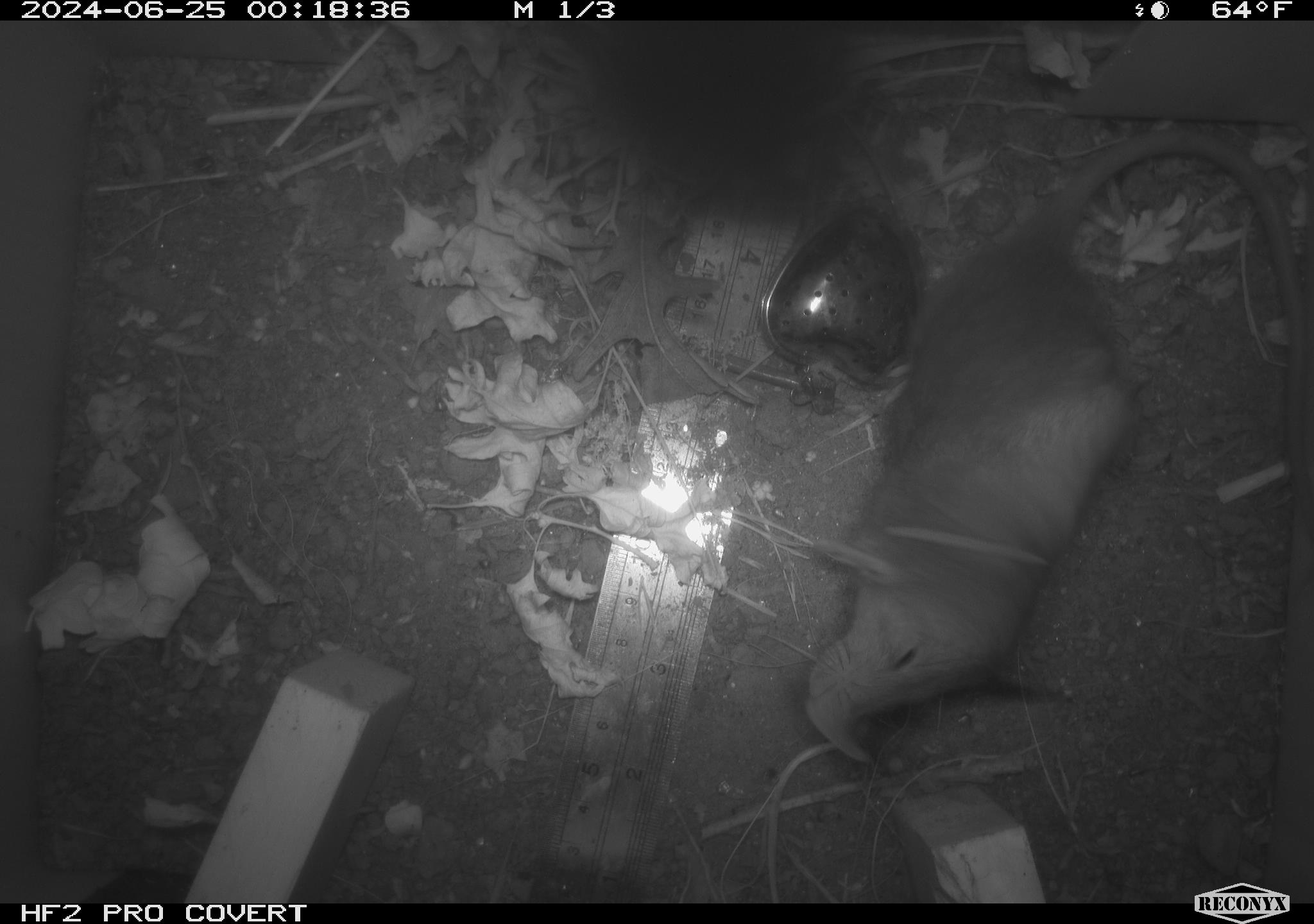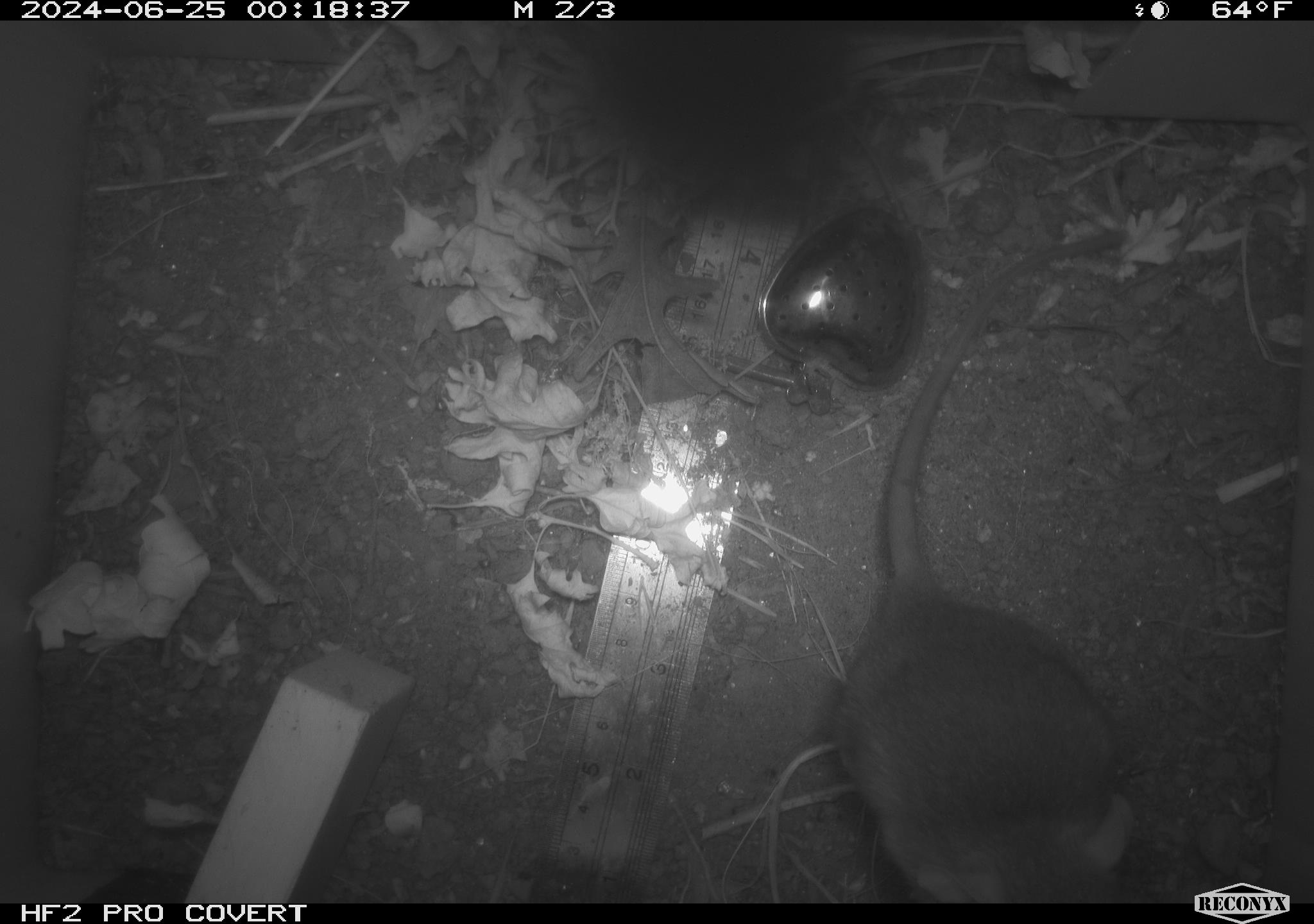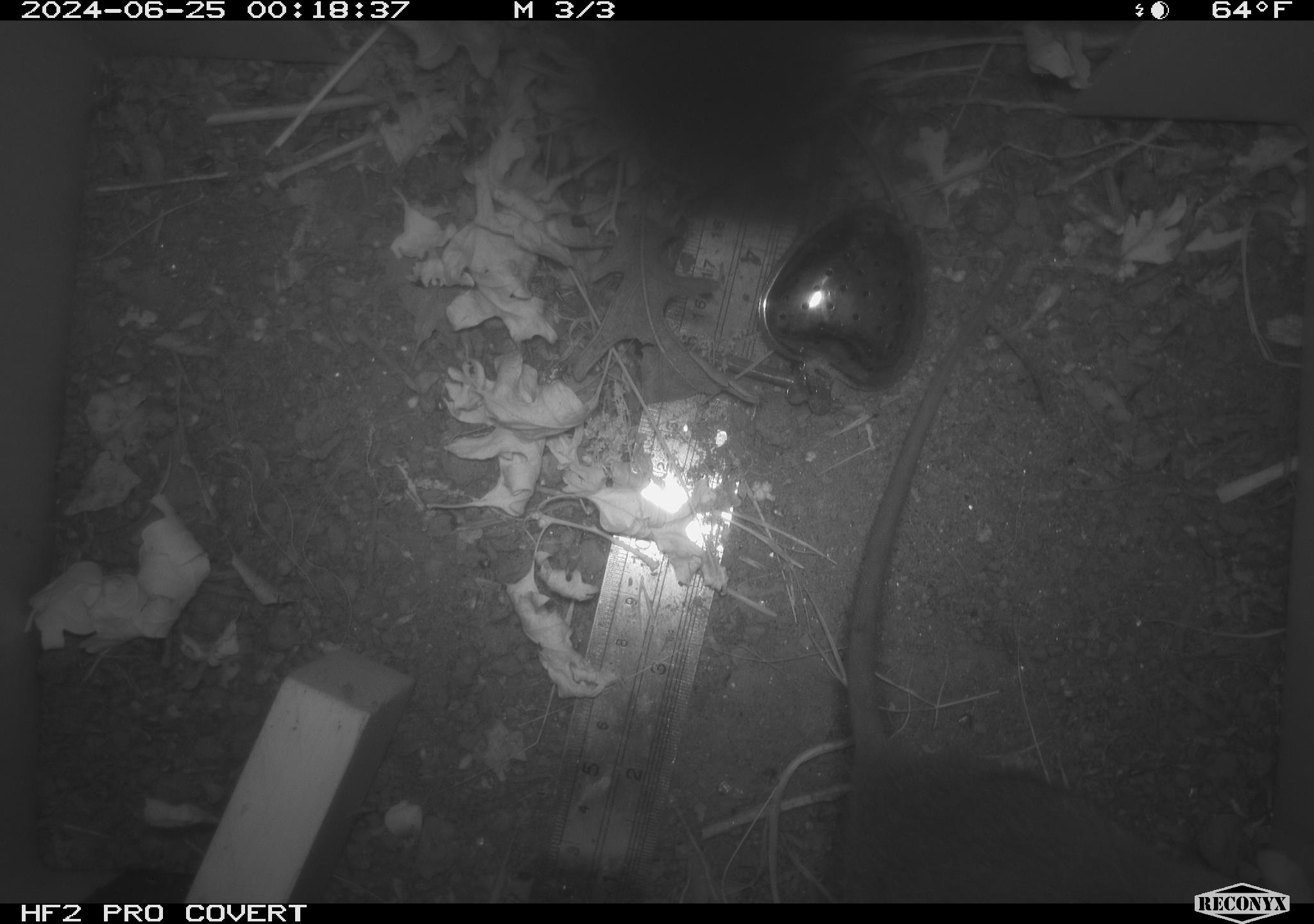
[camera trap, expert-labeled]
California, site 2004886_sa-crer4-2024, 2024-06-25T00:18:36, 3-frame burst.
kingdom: Animalia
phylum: Chordata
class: Mammalia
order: Rodentia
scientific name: Rodentia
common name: rodent